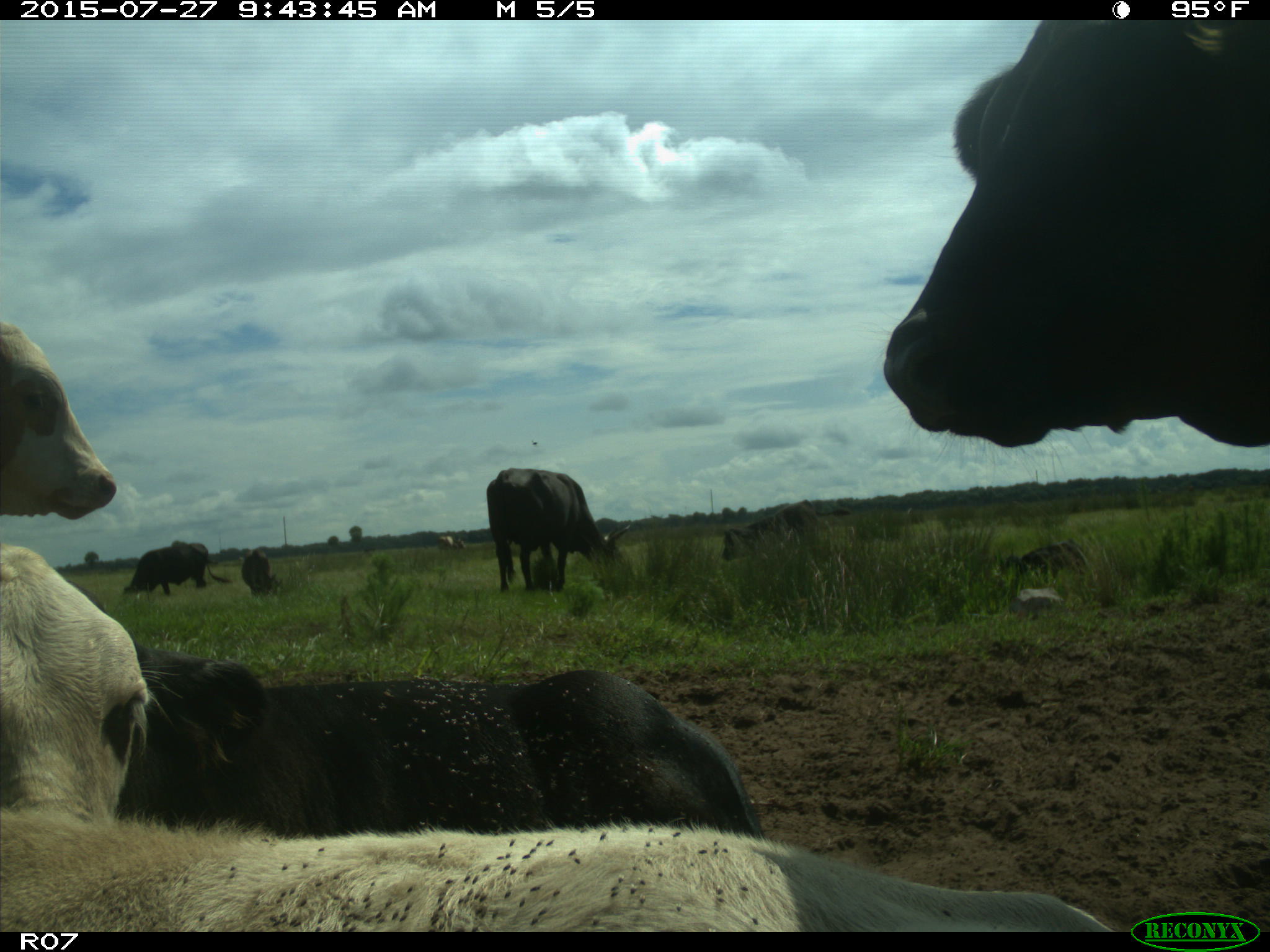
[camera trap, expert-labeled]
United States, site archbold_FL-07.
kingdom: Animalia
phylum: Chordata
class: Mammalia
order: Artiodactyla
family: Bovidae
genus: Bos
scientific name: Bos taurus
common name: domestic cow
Bos taurus (domestic cow).